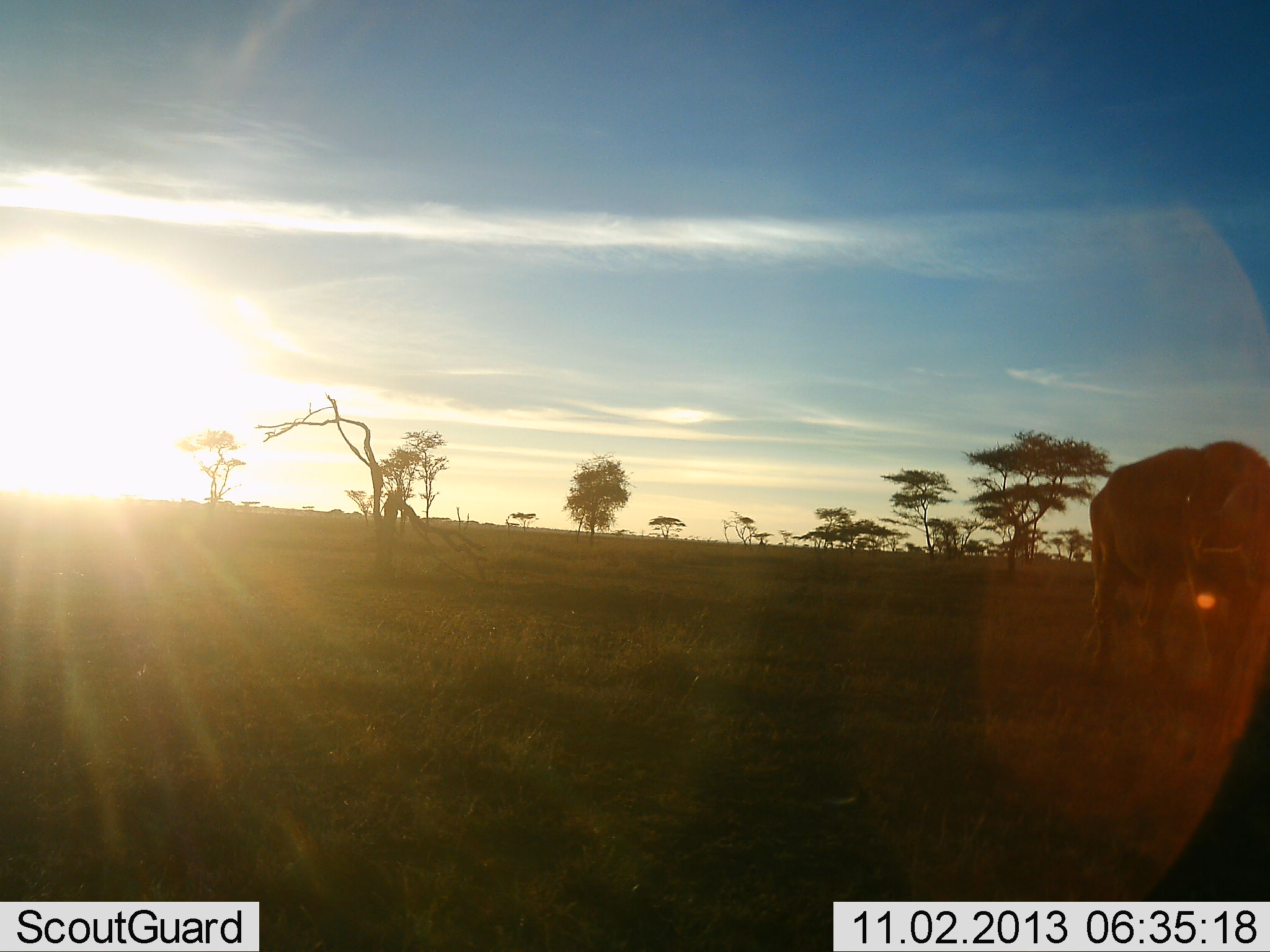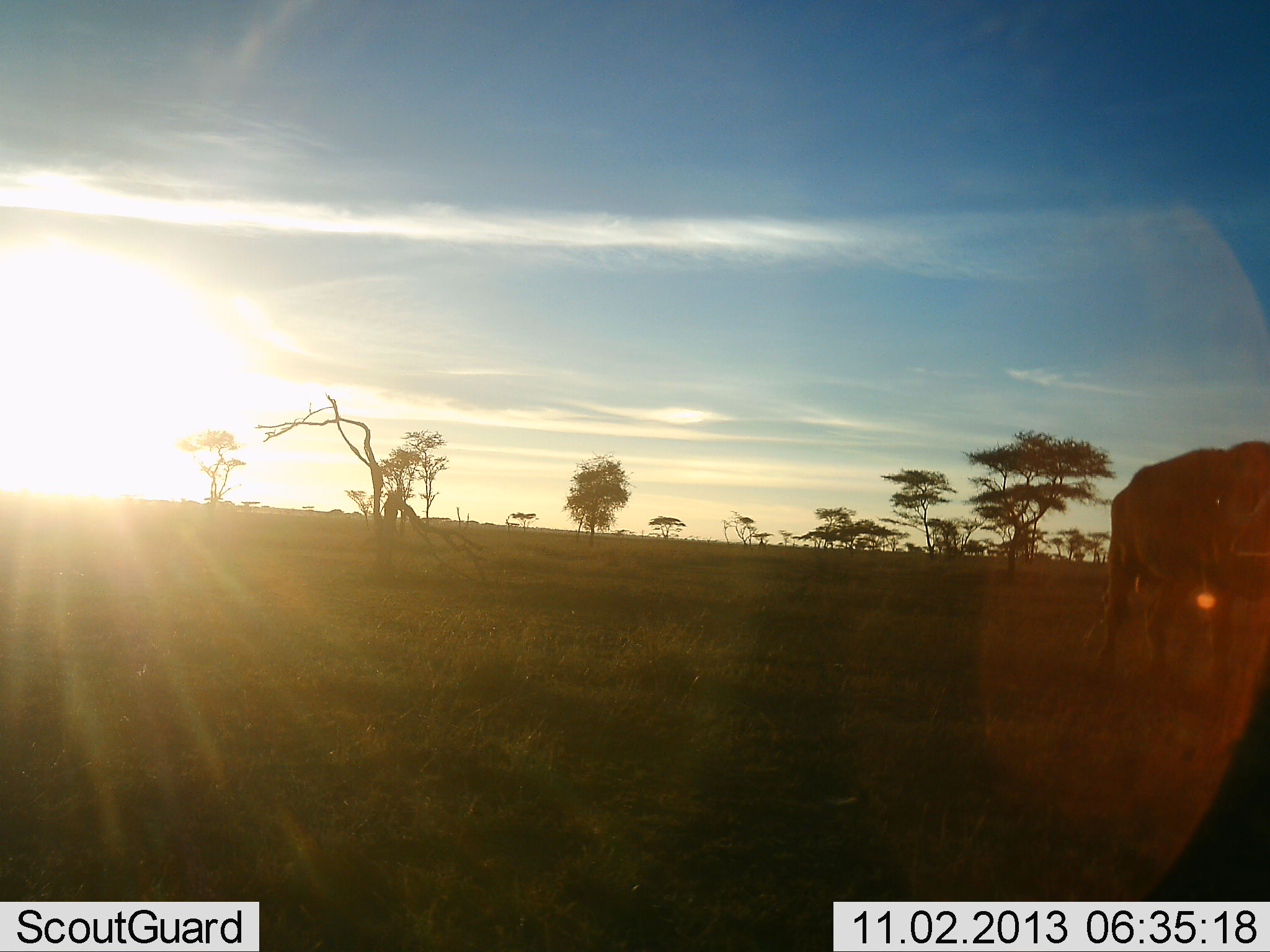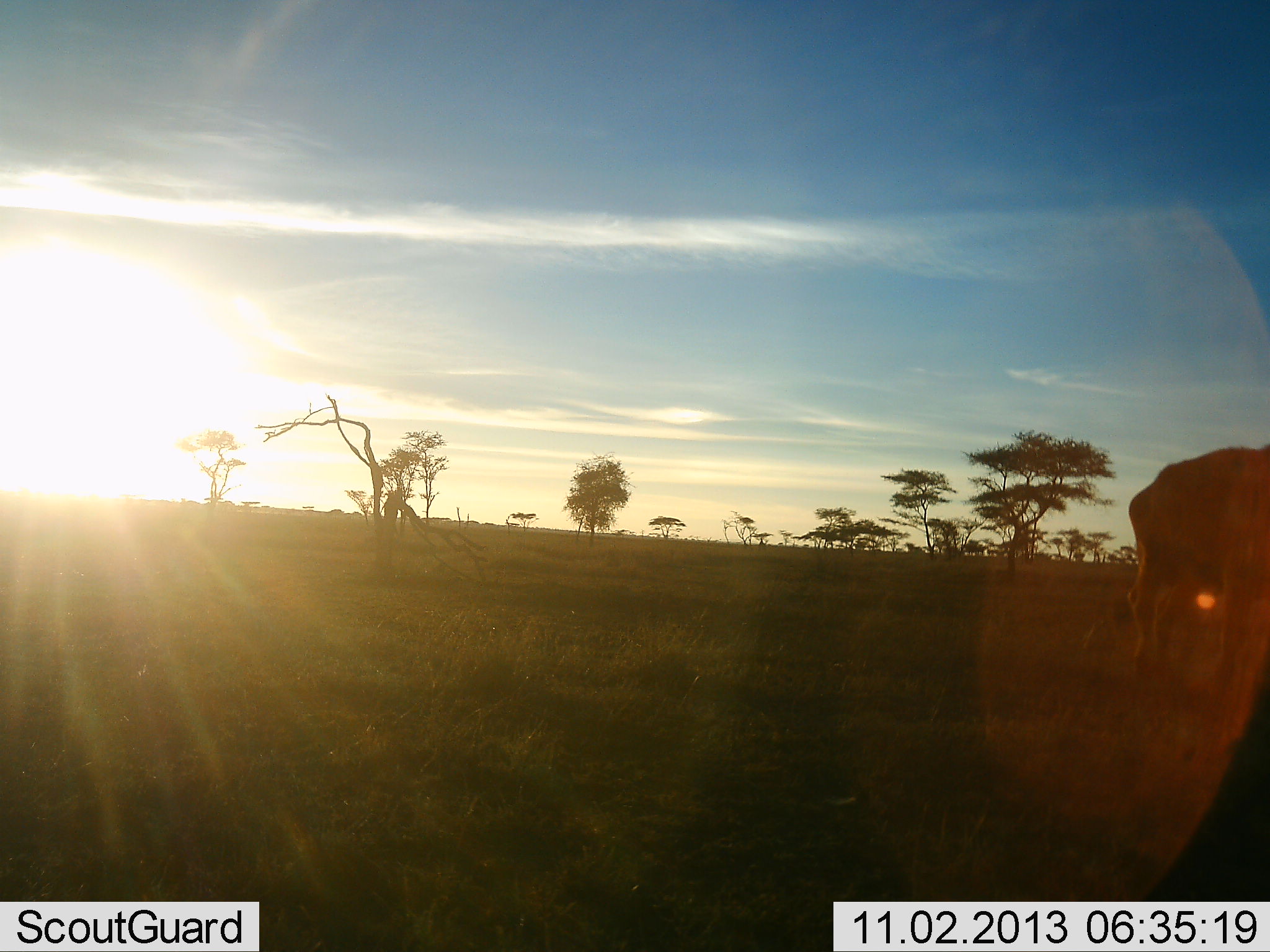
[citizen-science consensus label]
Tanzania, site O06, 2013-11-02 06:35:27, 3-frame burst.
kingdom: Animalia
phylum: Chordata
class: Mammalia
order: Proboscidea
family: Elephantidae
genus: Loxodonta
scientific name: Loxodonta africana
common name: african bush elephant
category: elephant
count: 1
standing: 12%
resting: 0%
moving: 88%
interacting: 0%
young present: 12%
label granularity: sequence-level